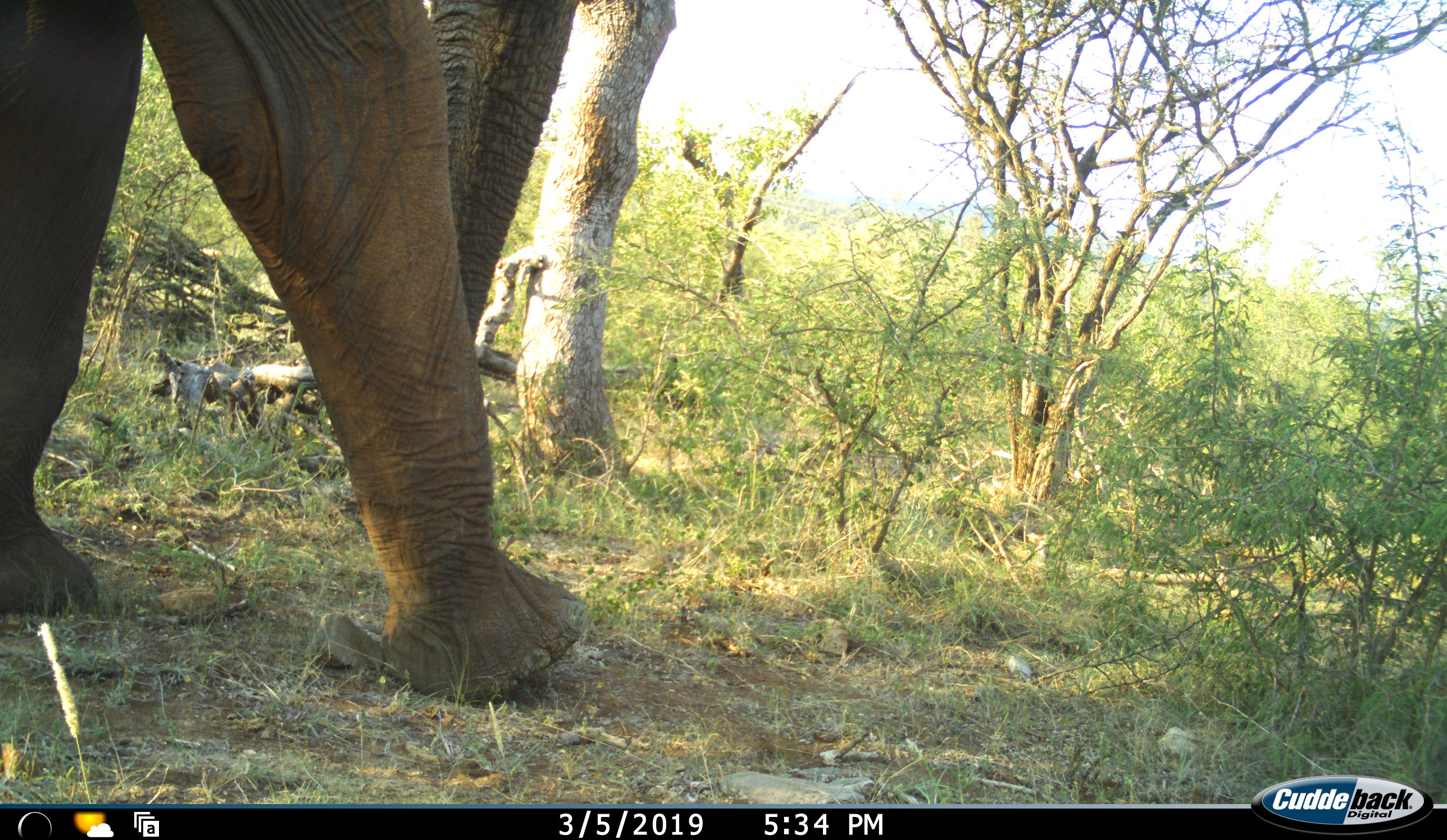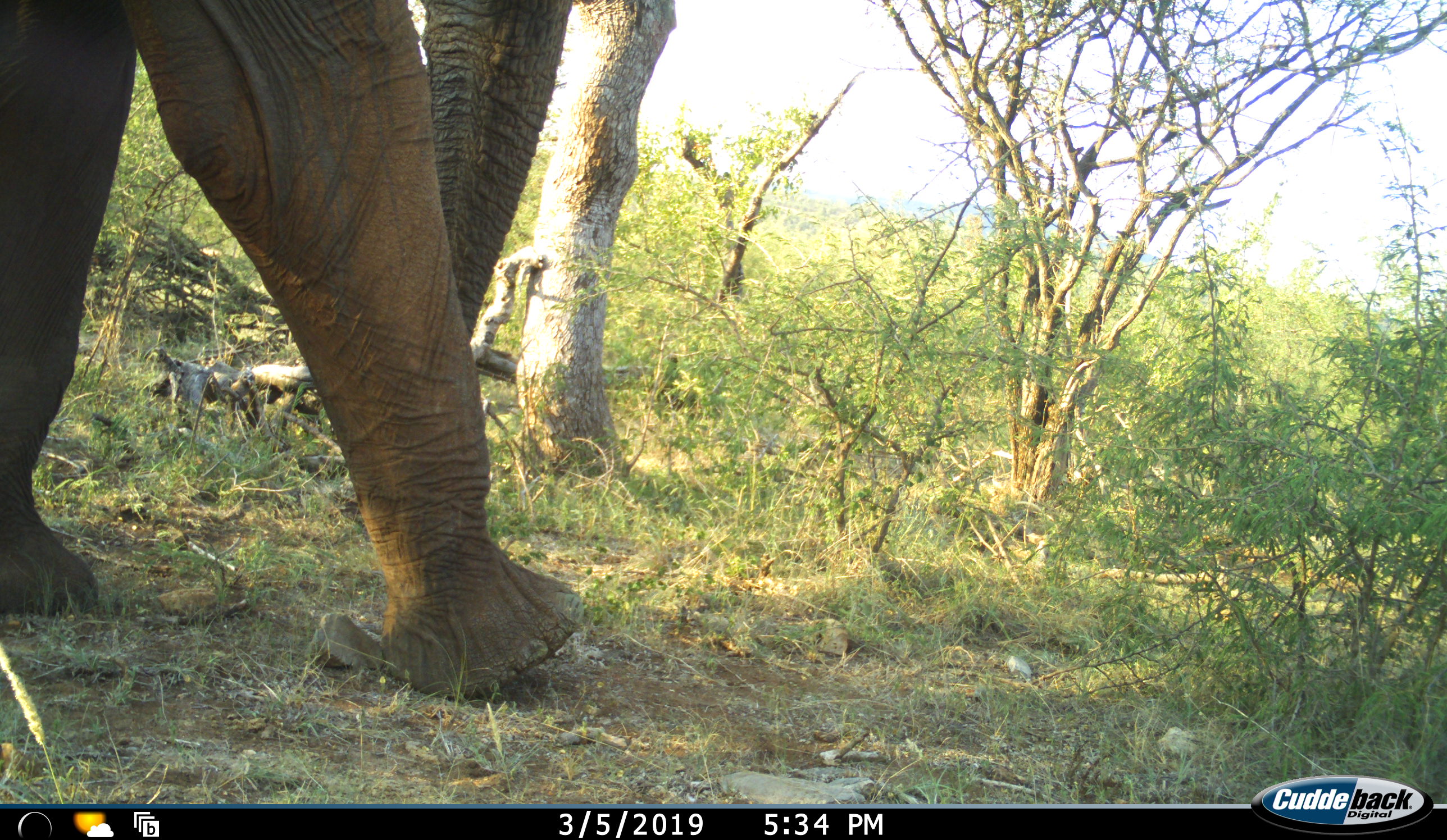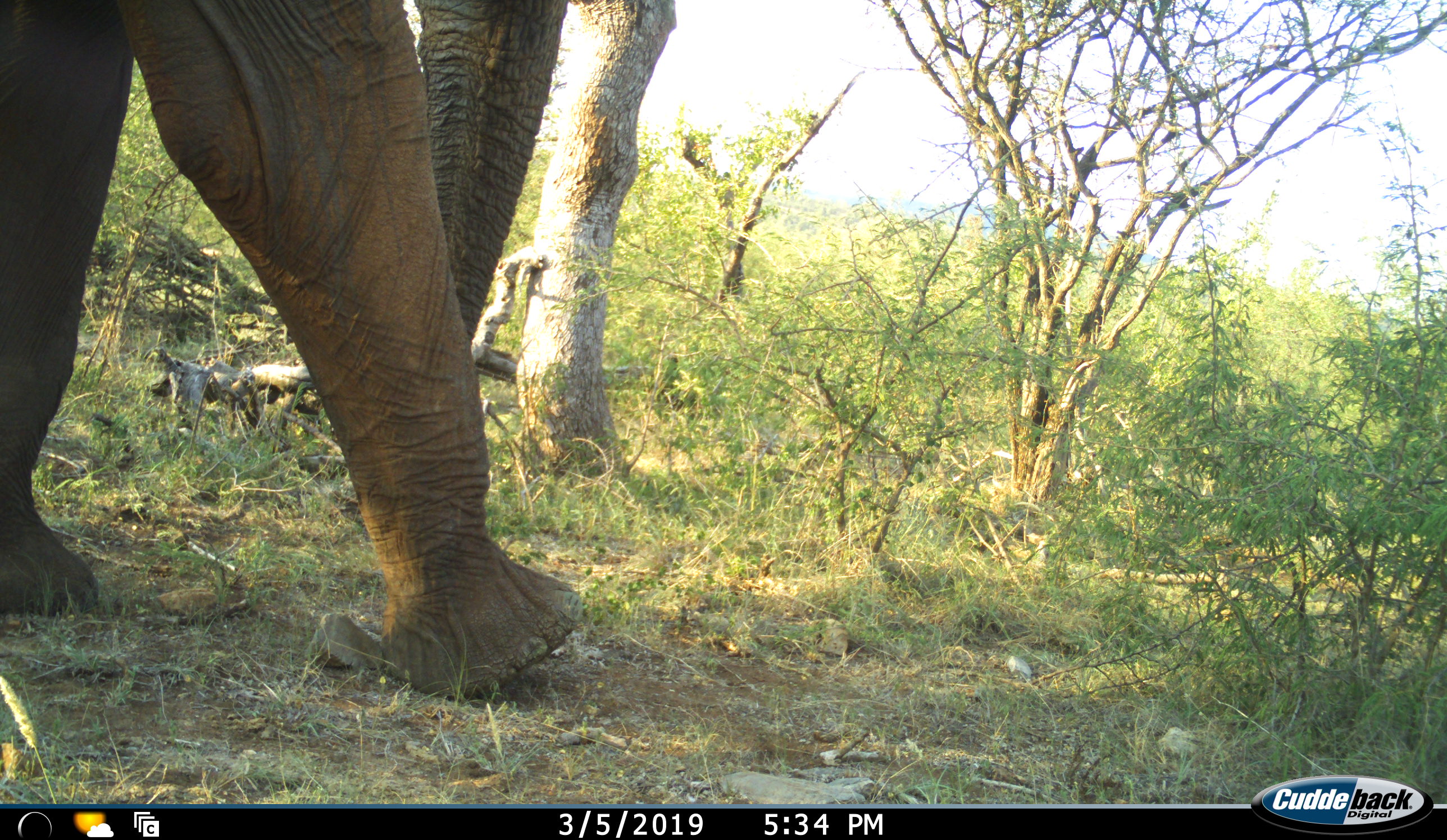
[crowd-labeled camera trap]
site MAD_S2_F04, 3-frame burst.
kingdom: Animalia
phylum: Chordata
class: Mammalia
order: Proboscidea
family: Elephantidae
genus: Loxodonta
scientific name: Loxodonta africana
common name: african bush elephant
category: elephant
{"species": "elephant (african bush elephant) (Loxodonta africana)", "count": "1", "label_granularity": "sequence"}